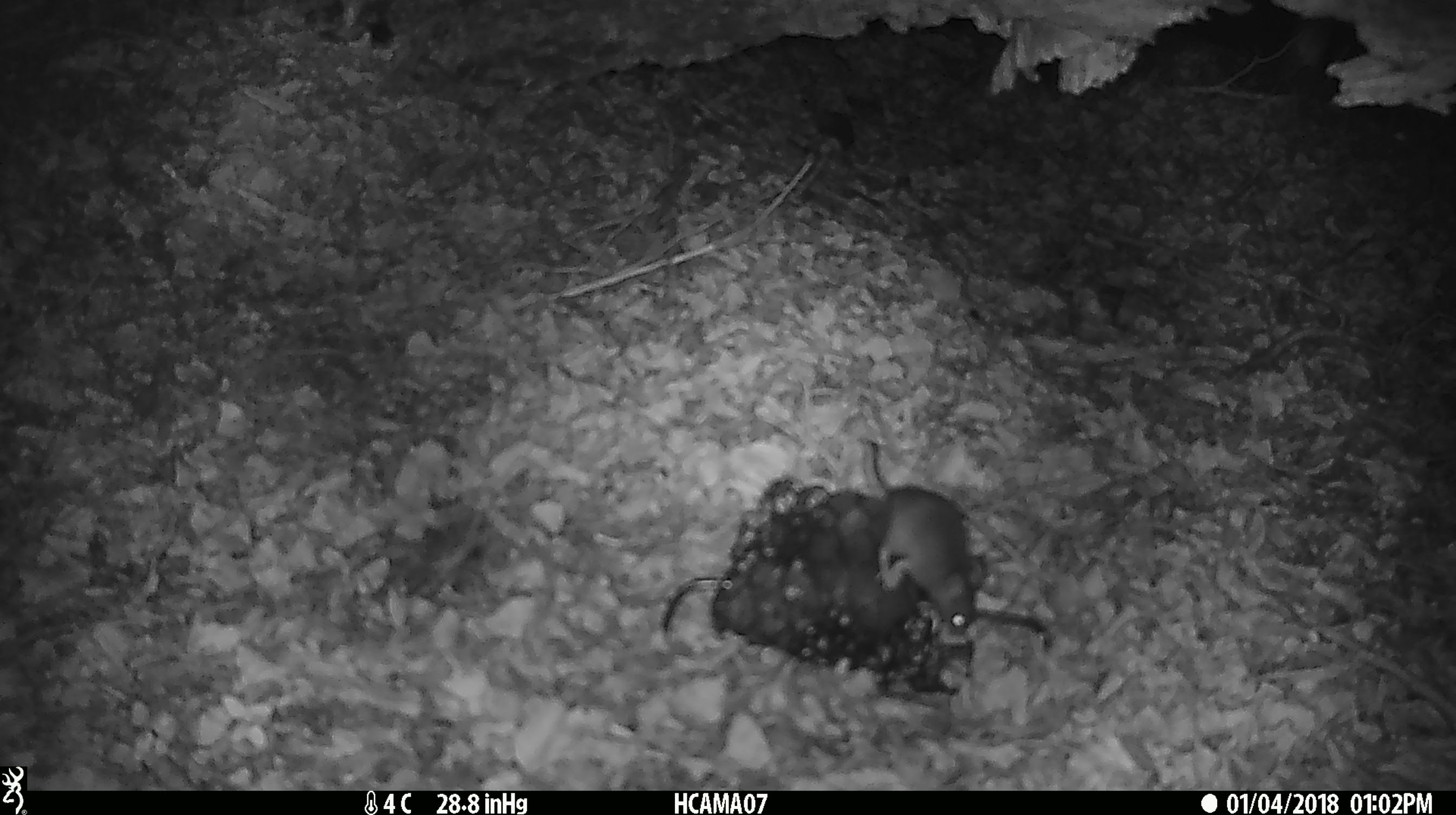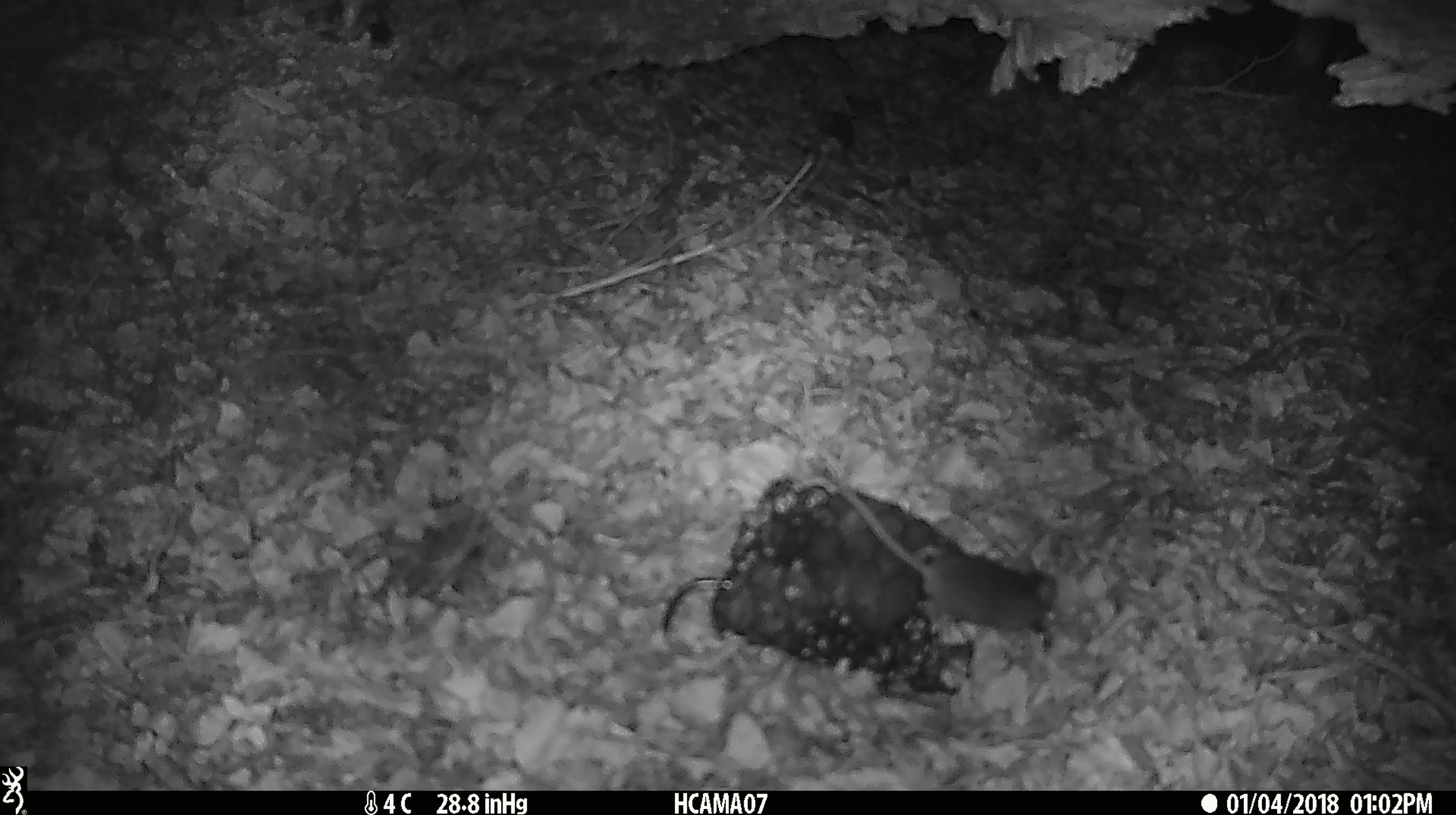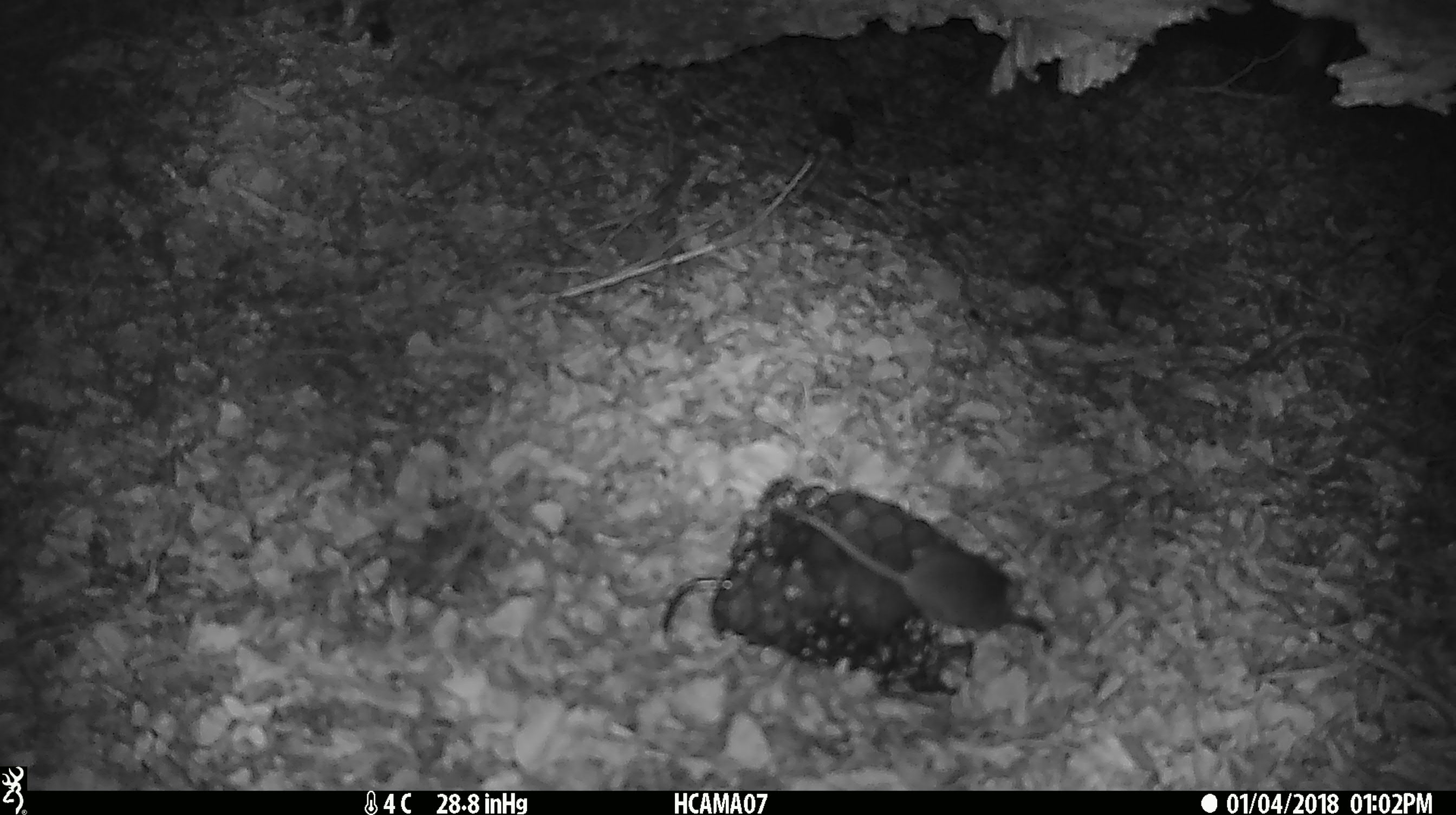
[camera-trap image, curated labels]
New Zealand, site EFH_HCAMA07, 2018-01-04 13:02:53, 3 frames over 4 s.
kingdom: Animalia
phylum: Chordata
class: Mammalia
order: Rodentia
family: Muridae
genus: Mus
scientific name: Mus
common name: mouse